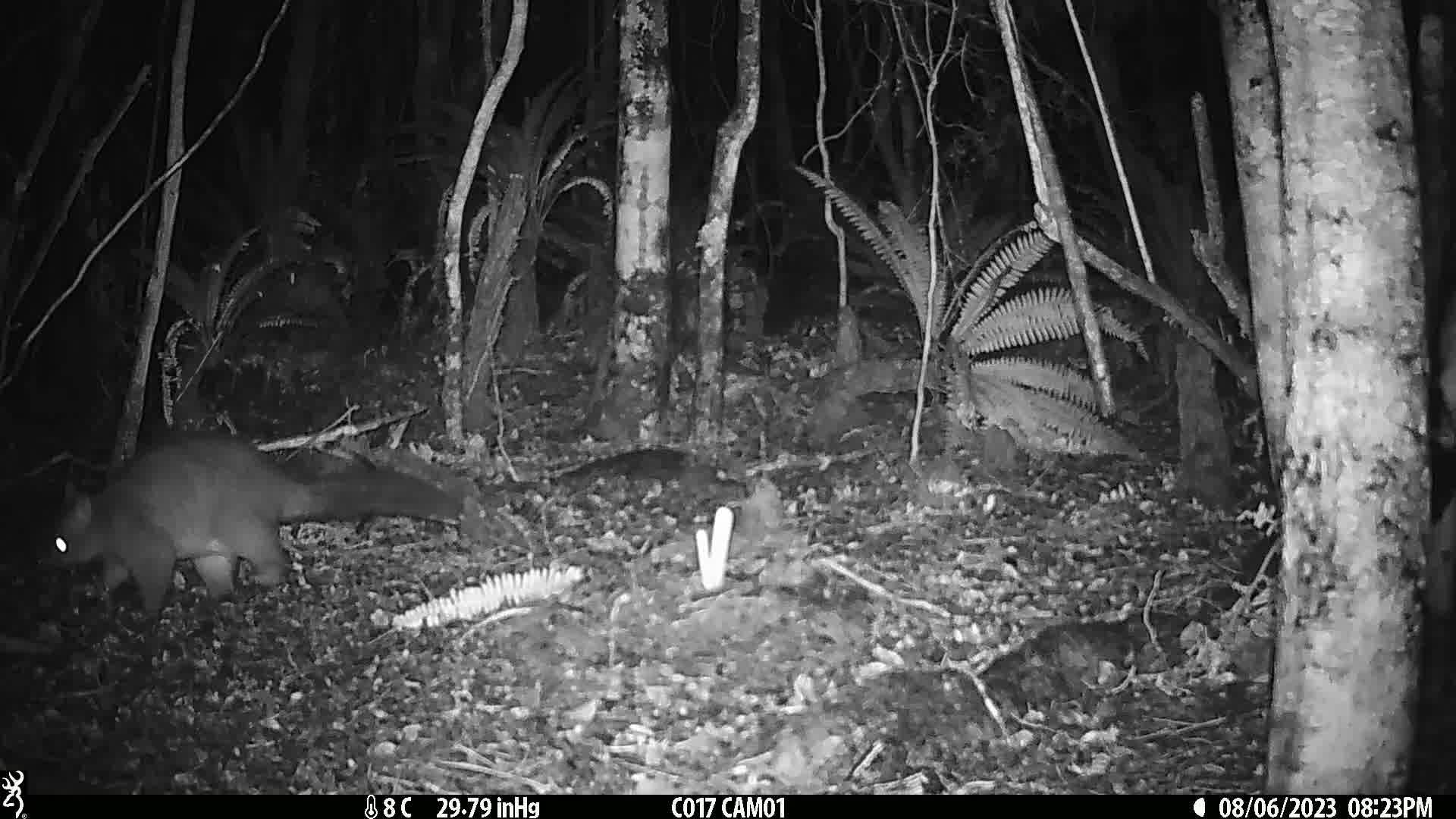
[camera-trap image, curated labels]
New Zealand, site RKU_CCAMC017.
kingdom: Animalia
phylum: Chordata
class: Mammalia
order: Diprotodontia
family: Phalangeridae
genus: Trichosurus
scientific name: Trichosurus vulpecula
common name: common brushtail possum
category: possum